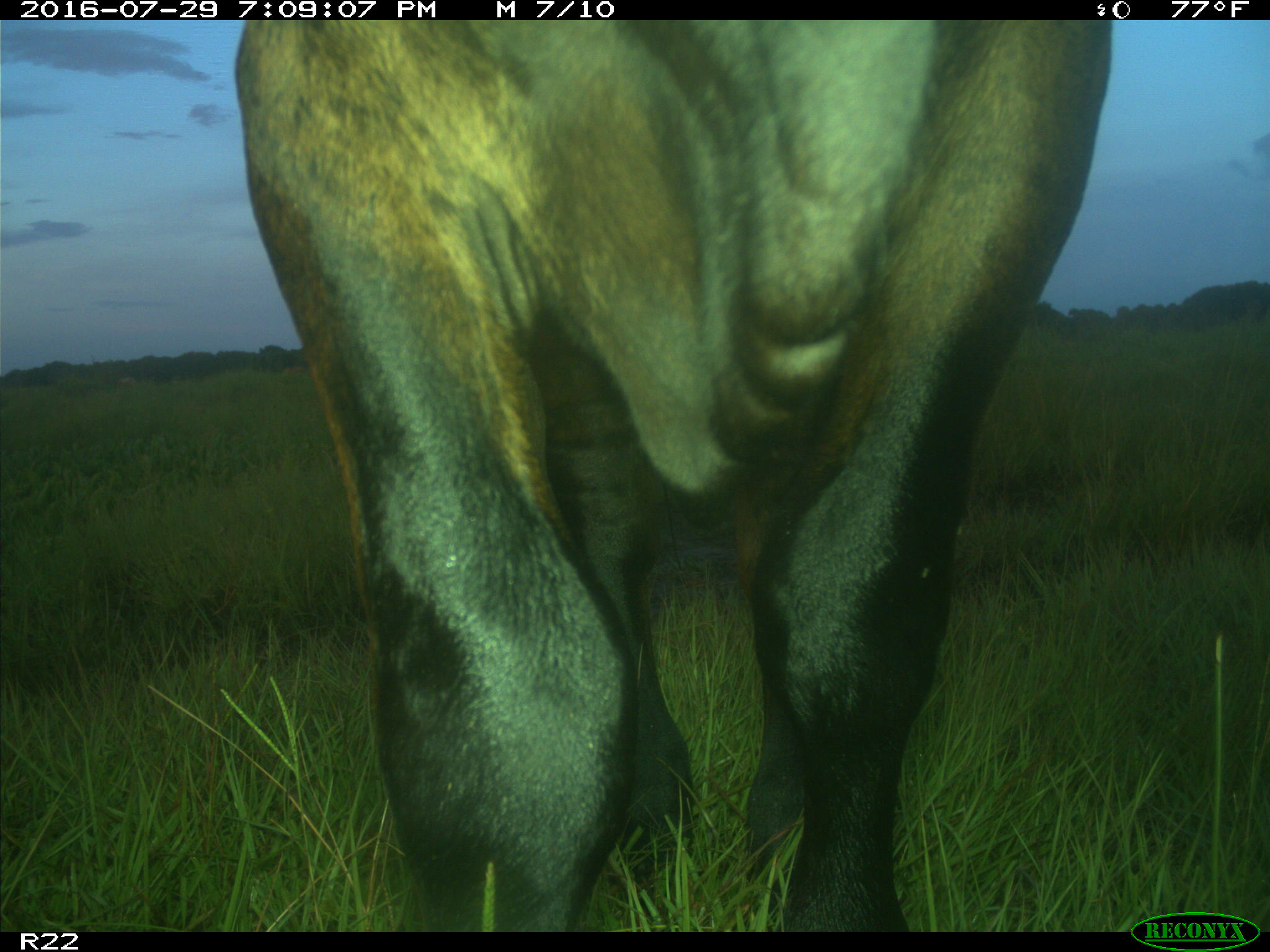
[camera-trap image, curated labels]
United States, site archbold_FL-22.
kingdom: Animalia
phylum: Chordata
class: Mammalia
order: Artiodactyla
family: Bovidae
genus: Bos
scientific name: Bos taurus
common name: domestic cow